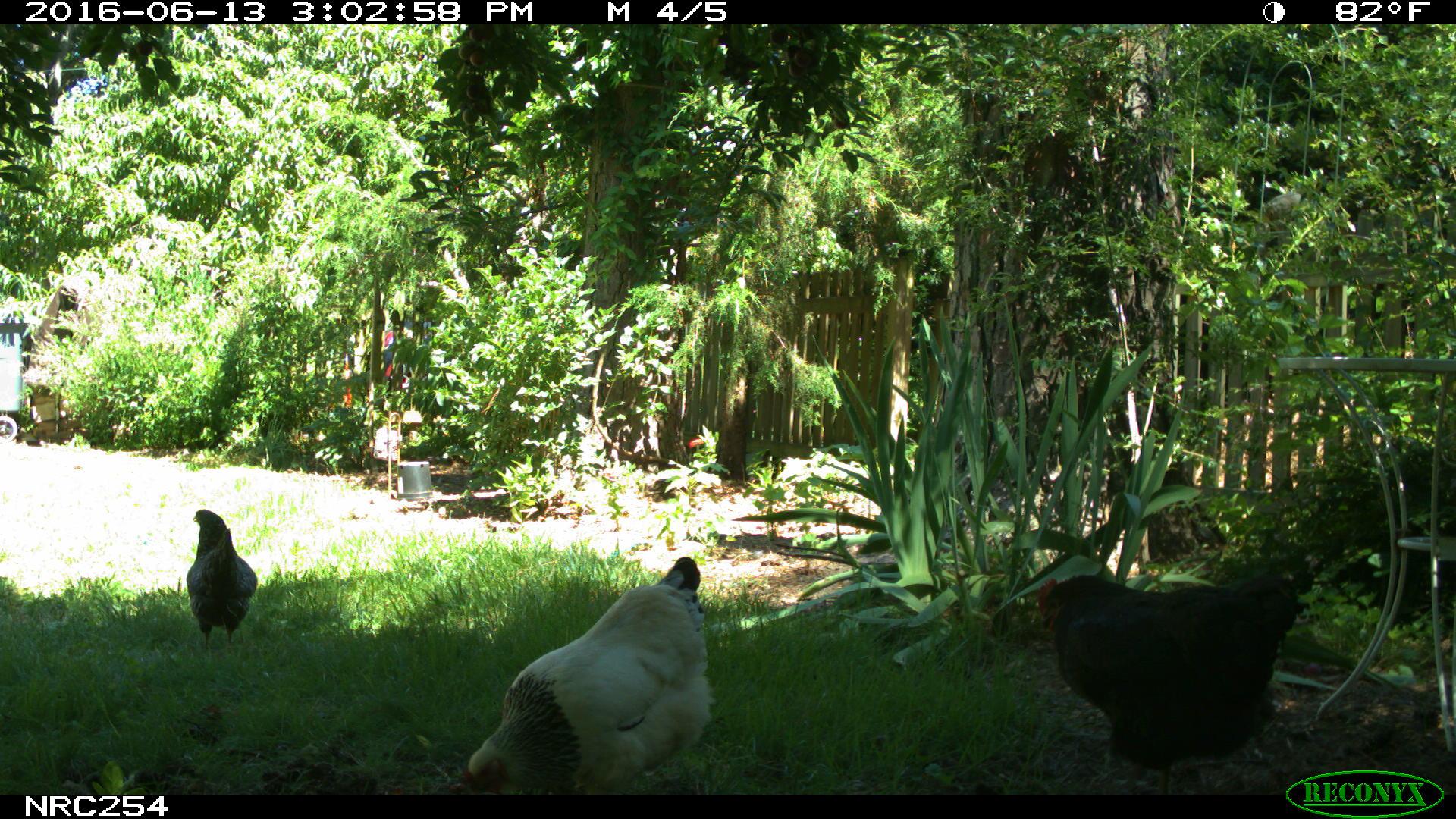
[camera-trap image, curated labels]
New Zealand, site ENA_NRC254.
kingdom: Animalia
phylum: Chordata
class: Aves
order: Galliformes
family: Phasianidae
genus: Gallus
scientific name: Gallus gallus domesticus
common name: chicken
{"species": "chicken (Gallus gallus domesticus)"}